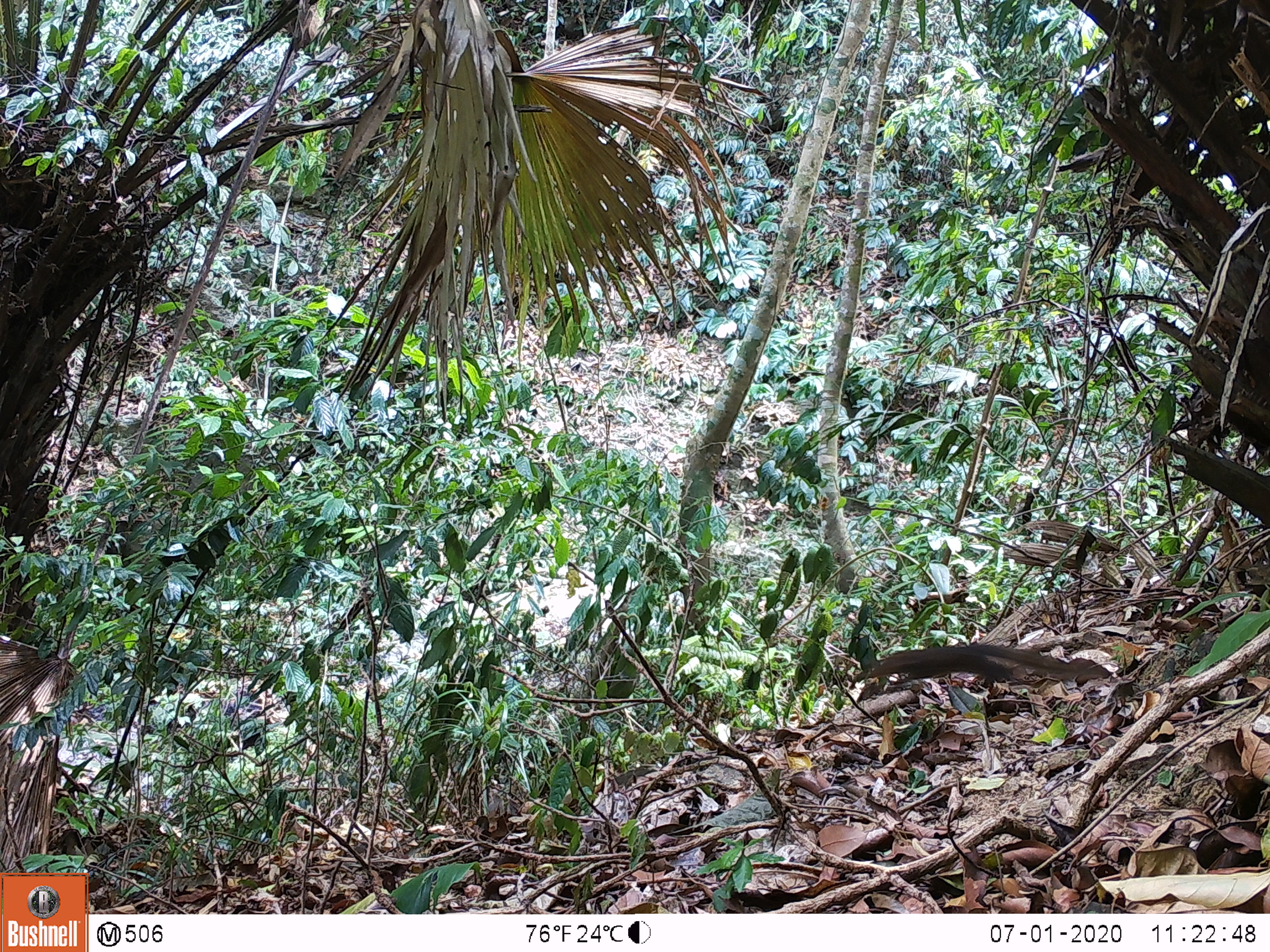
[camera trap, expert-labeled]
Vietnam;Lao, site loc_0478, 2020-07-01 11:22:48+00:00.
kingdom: Animalia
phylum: Chordata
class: Mammalia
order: Rodentia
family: Sciuridae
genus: Sciurus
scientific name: Sciurus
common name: squirrel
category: unidentified squirrel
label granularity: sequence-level